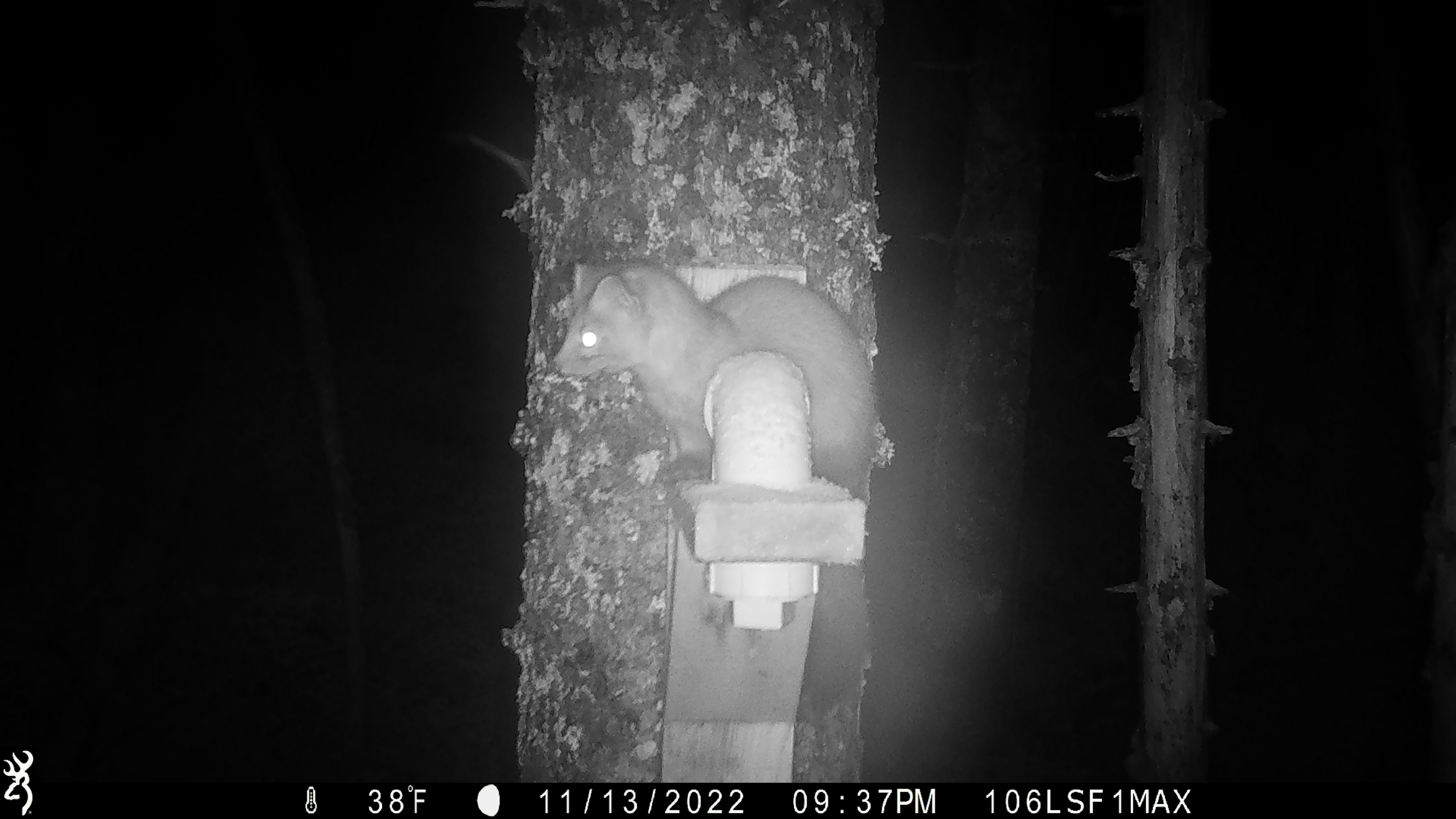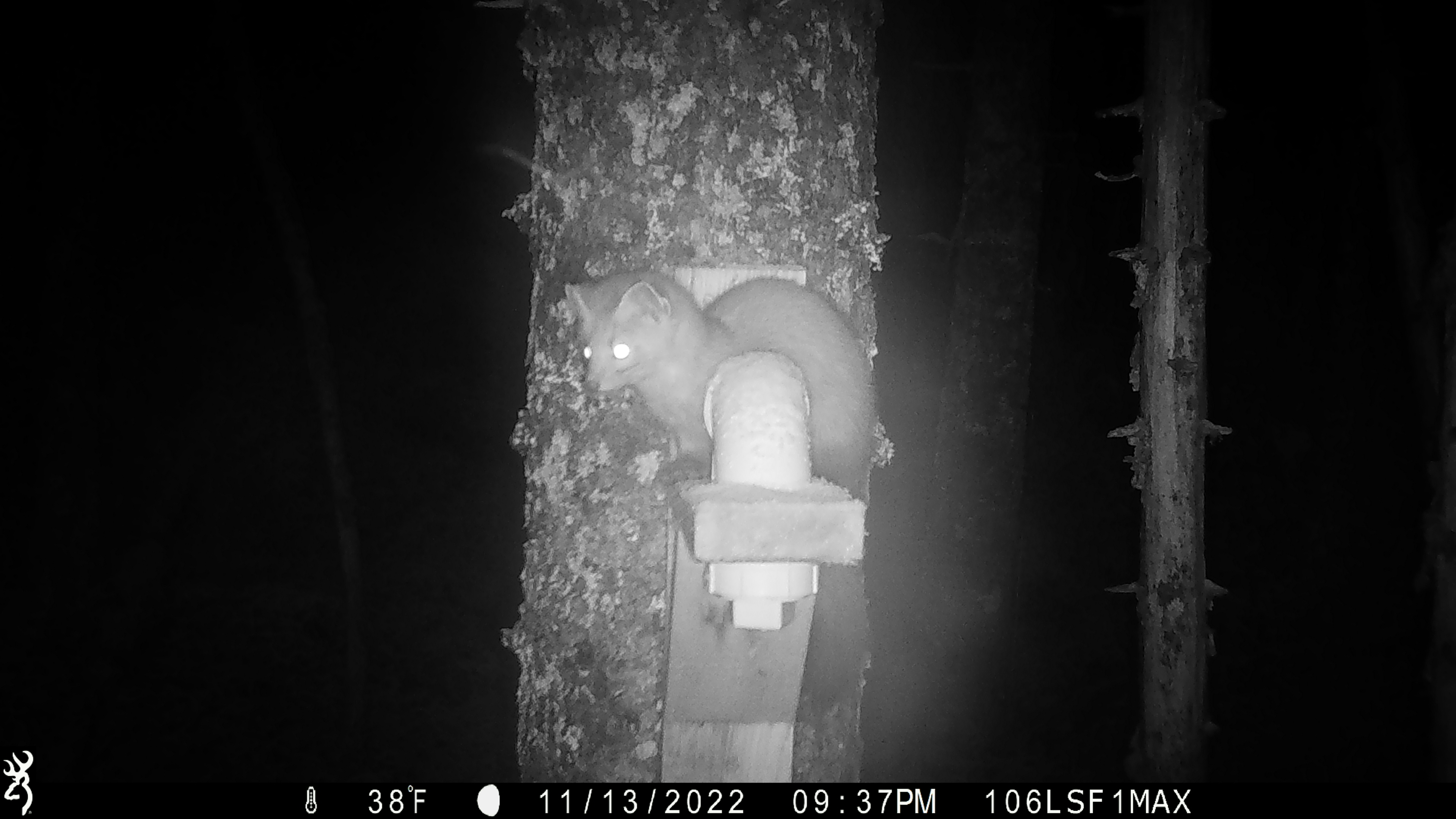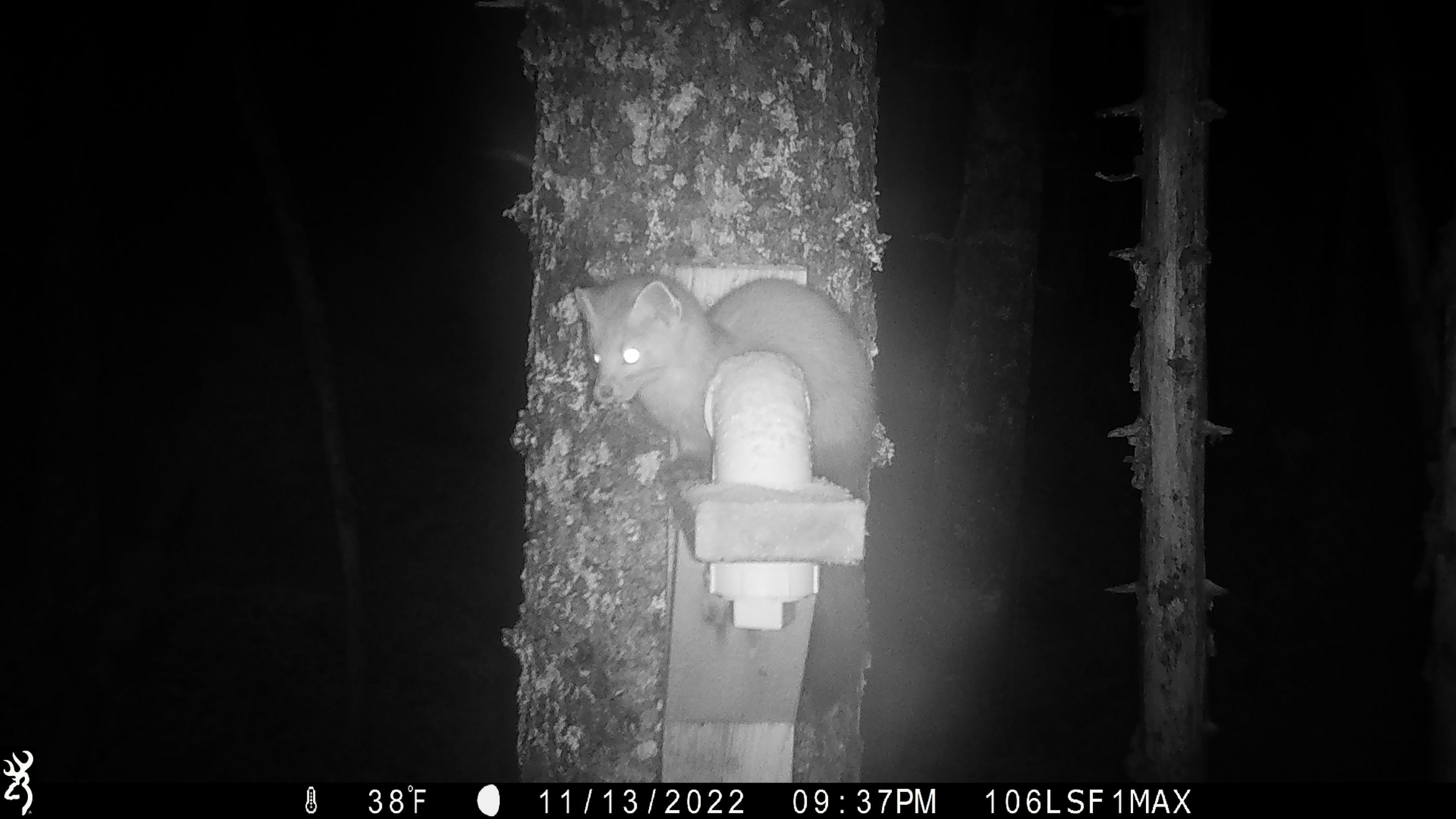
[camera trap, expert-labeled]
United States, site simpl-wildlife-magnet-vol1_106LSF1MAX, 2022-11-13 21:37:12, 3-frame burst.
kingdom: Animalia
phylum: Chordata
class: Mammalia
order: Carnivora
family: Mustelidae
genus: Martes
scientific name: Martes americana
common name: american marten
American marten (Martes americana).